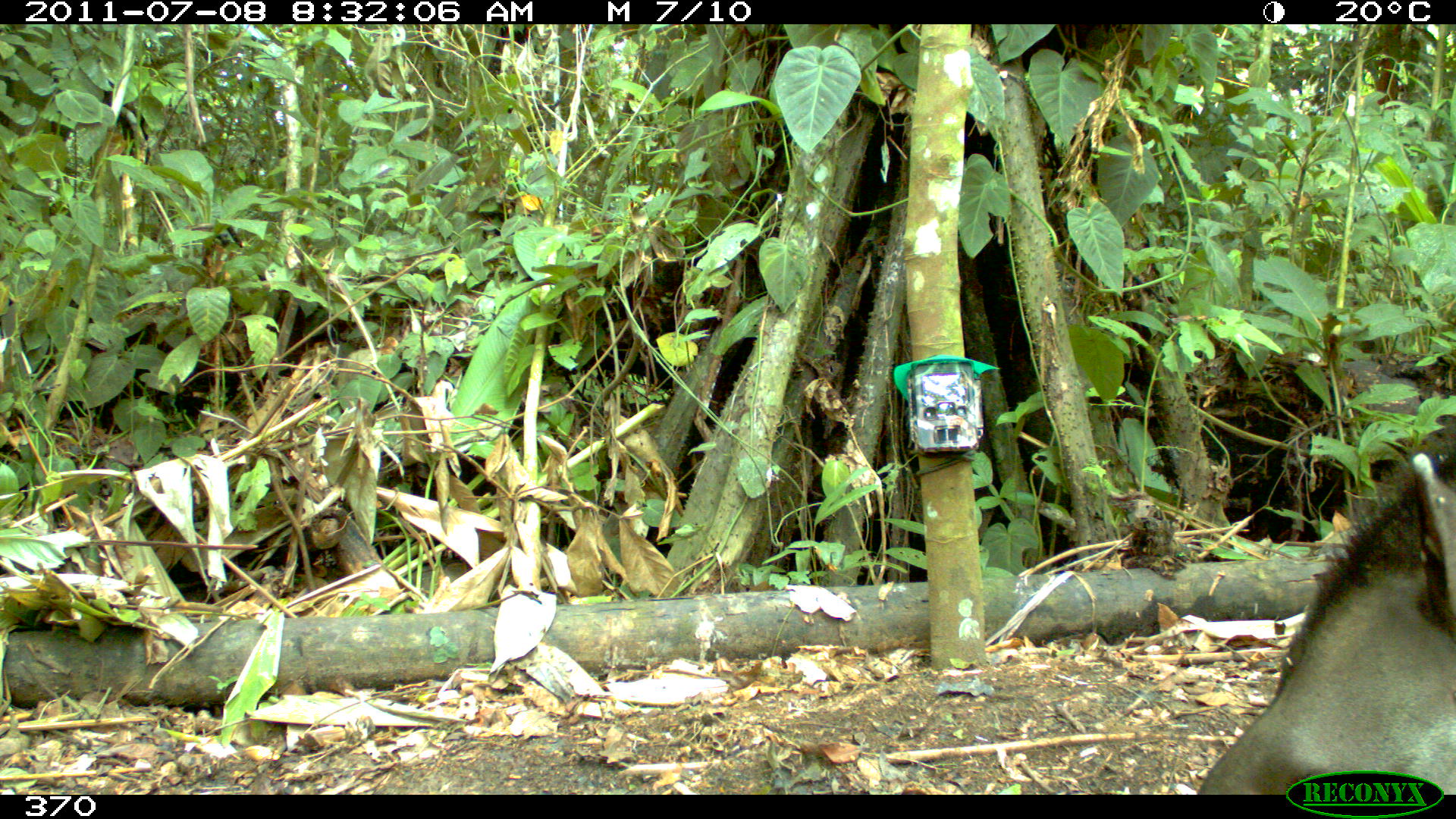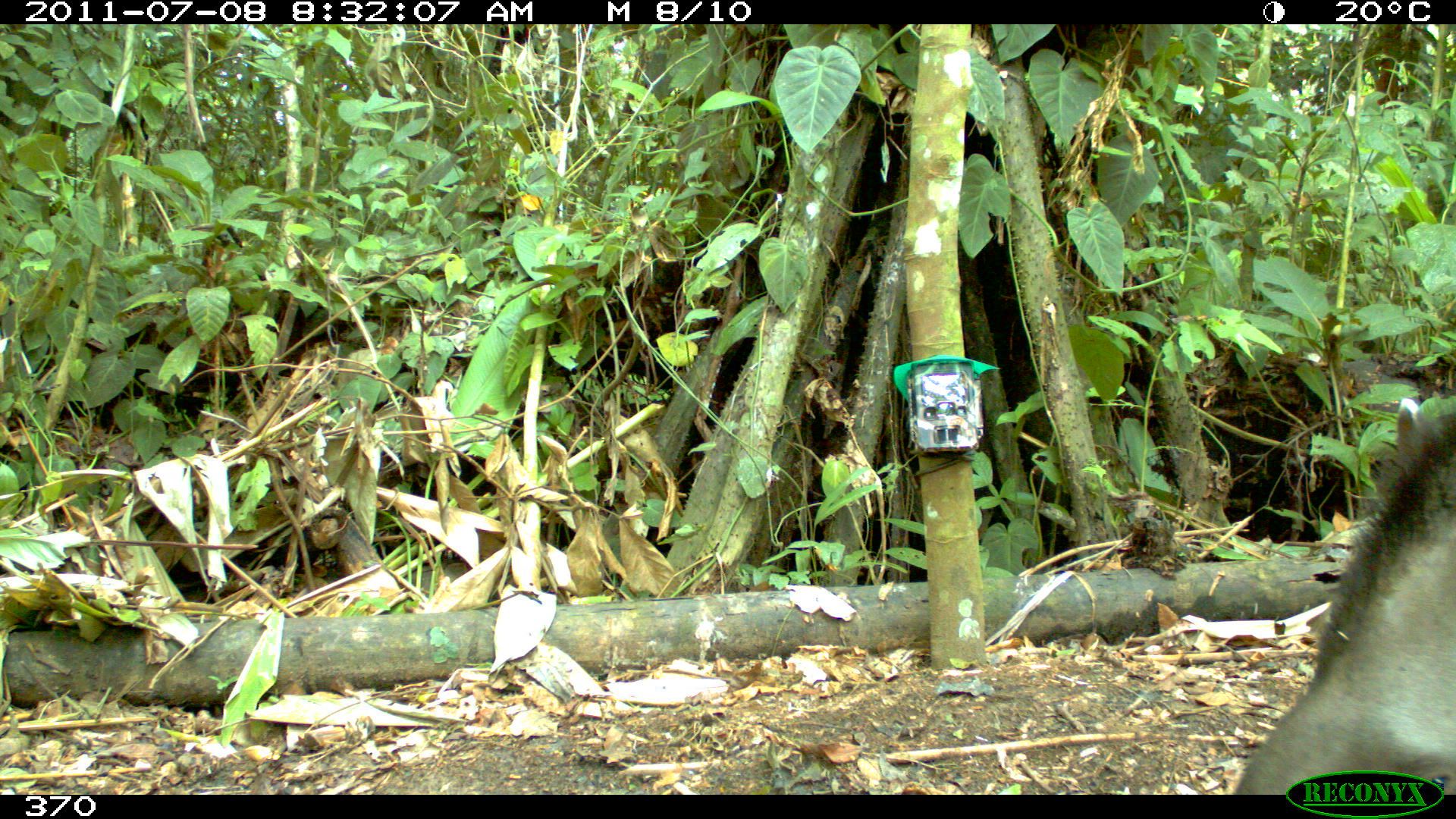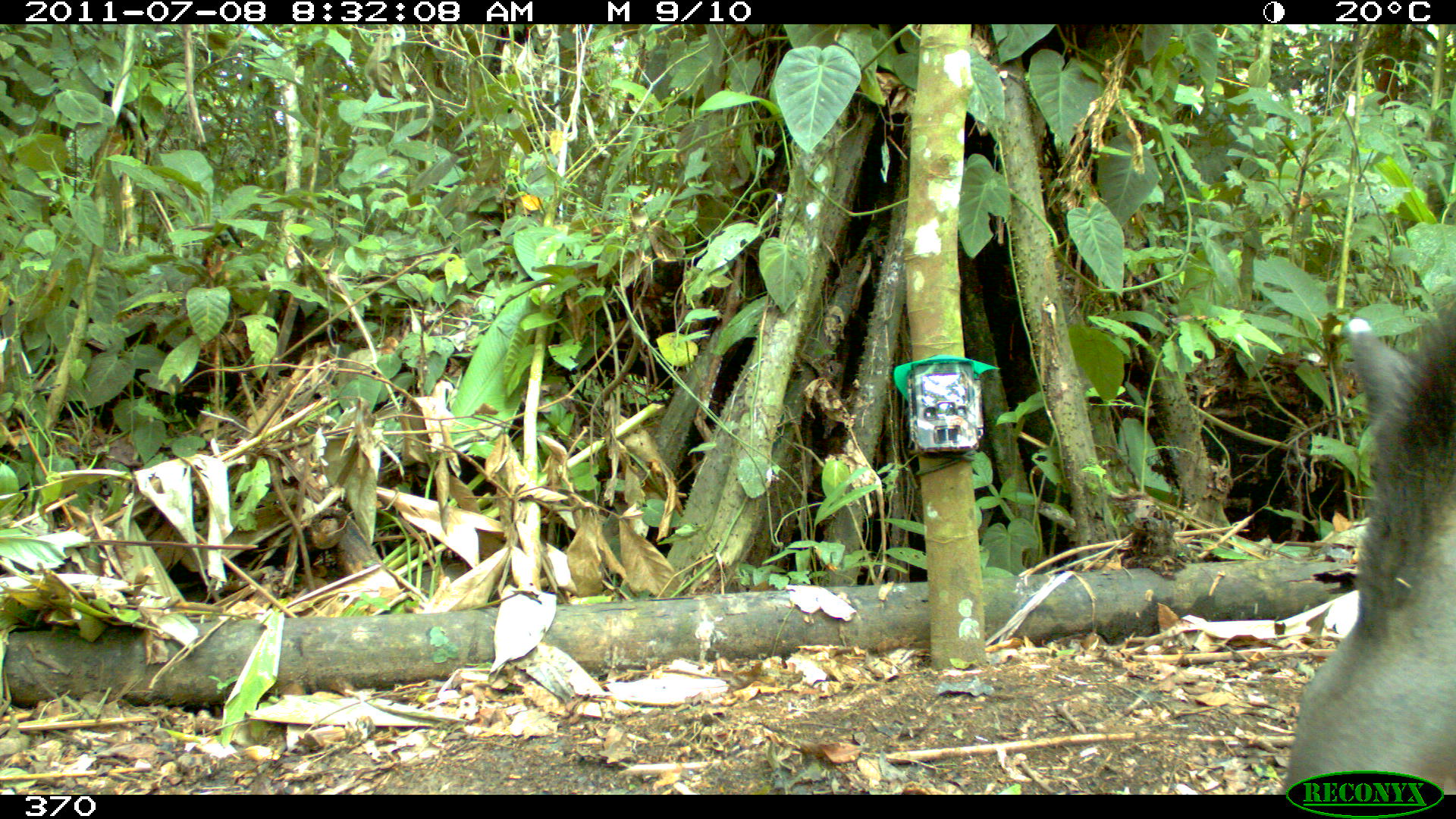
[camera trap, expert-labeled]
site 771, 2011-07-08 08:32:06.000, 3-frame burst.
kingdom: Animalia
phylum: Chordata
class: Mammalia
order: Perissodactyla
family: Tapiridae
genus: Tapirus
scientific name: Tapirus terrestris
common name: south american tapir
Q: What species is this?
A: Tapirus terrestris (south american tapir).